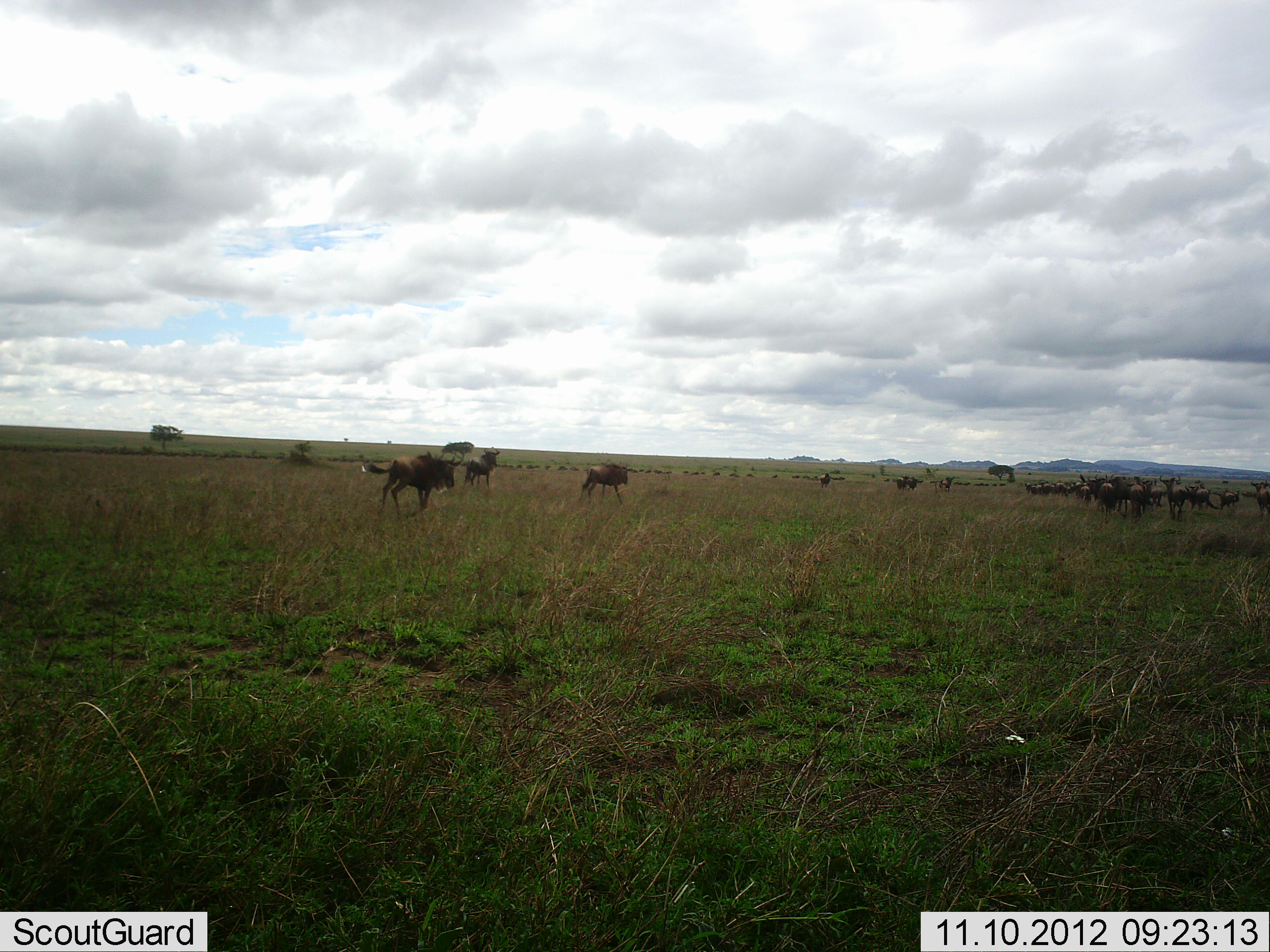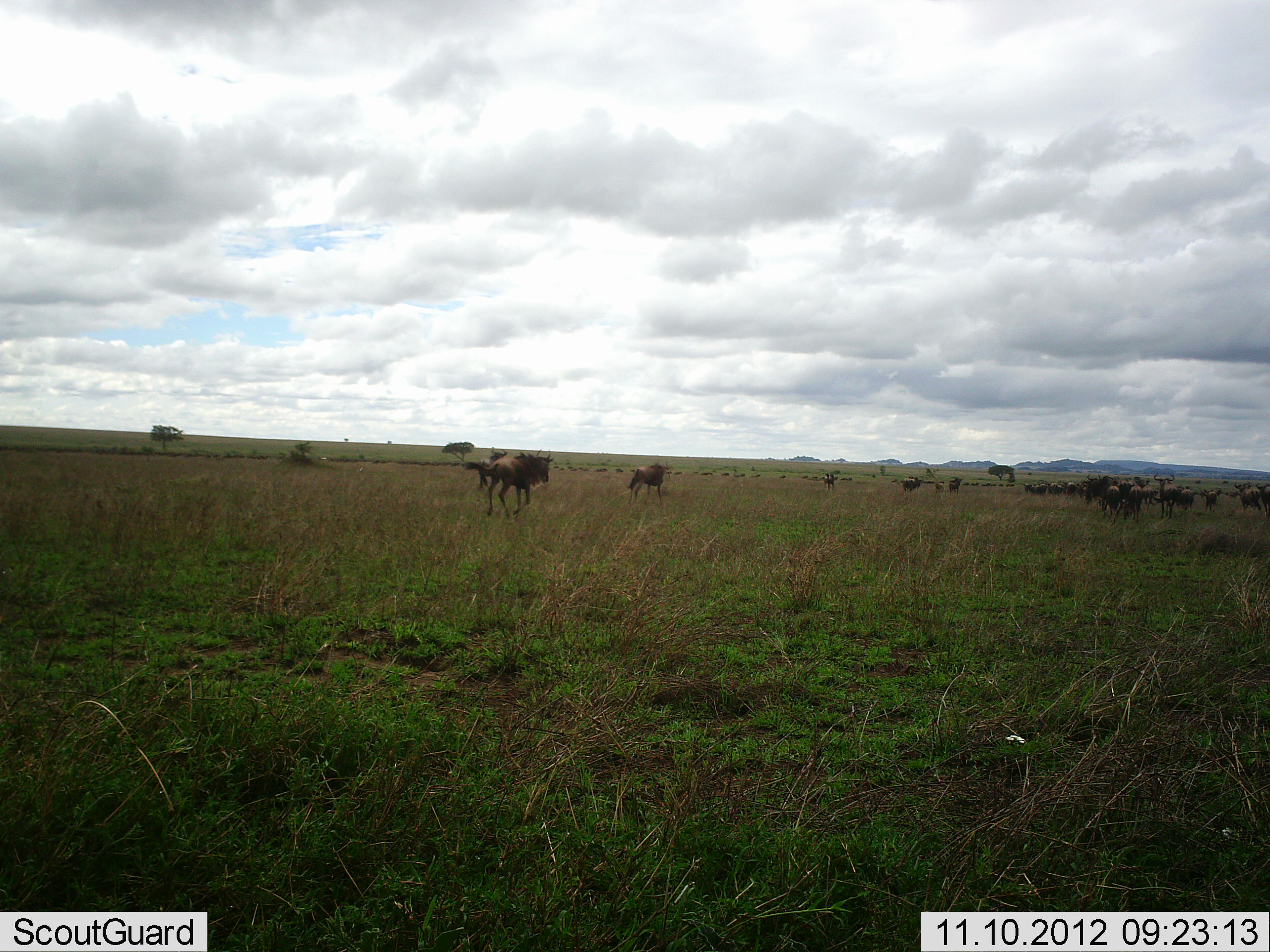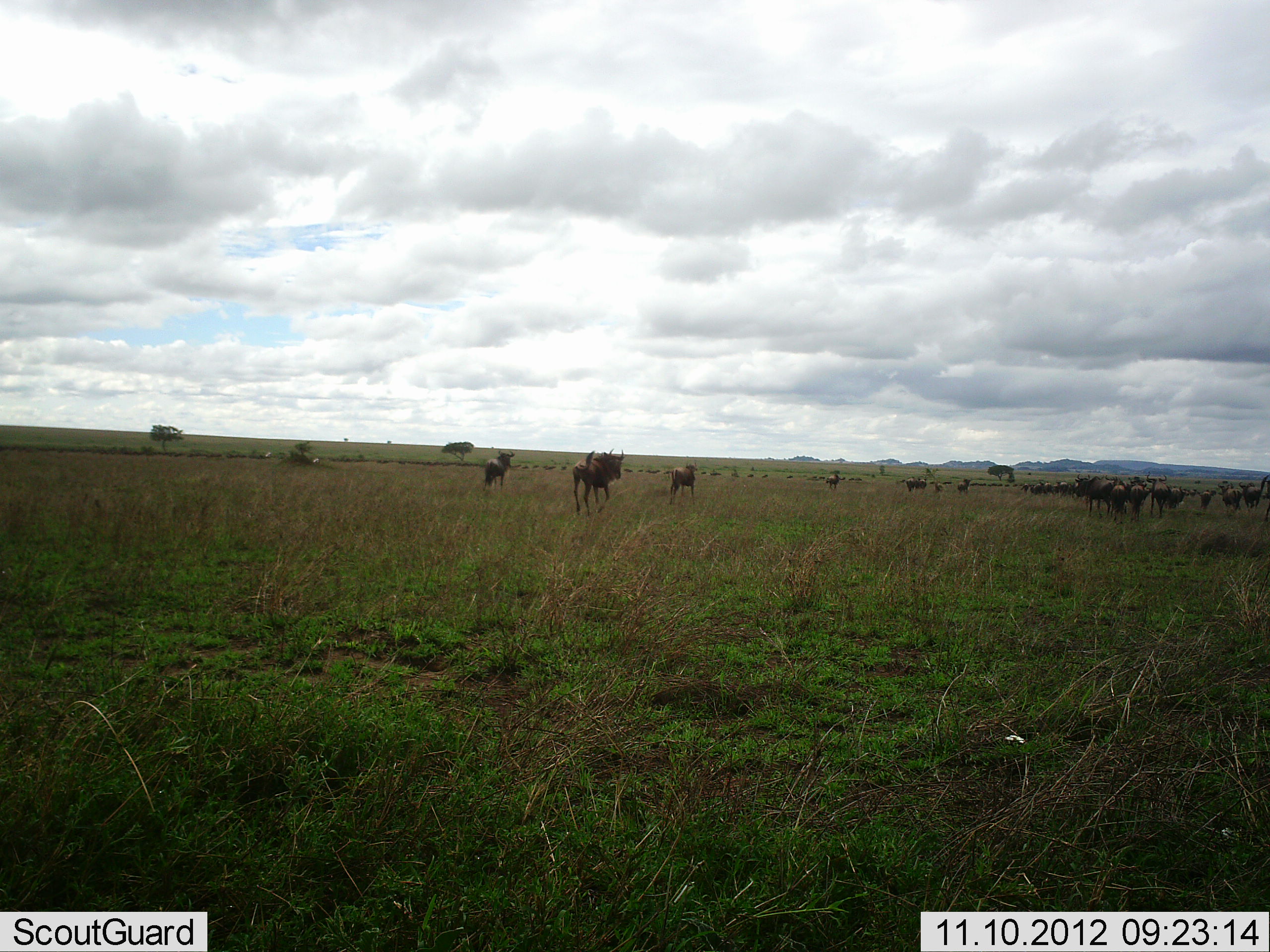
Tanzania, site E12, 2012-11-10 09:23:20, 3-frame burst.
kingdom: Animalia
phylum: Chordata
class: Mammalia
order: Artiodactyla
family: Bovidae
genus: Connochaetes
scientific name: Connochaetes taurinus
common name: blue wildebeest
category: wildebeest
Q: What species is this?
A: Wildebeest (blue wildebeest) (Connochaetes taurinus).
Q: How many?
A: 11-50.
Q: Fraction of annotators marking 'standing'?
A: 20%.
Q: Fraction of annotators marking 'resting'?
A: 0%.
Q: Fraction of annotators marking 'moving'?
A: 90%.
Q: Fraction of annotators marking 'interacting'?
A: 0%.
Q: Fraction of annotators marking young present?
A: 0%.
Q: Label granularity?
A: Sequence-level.